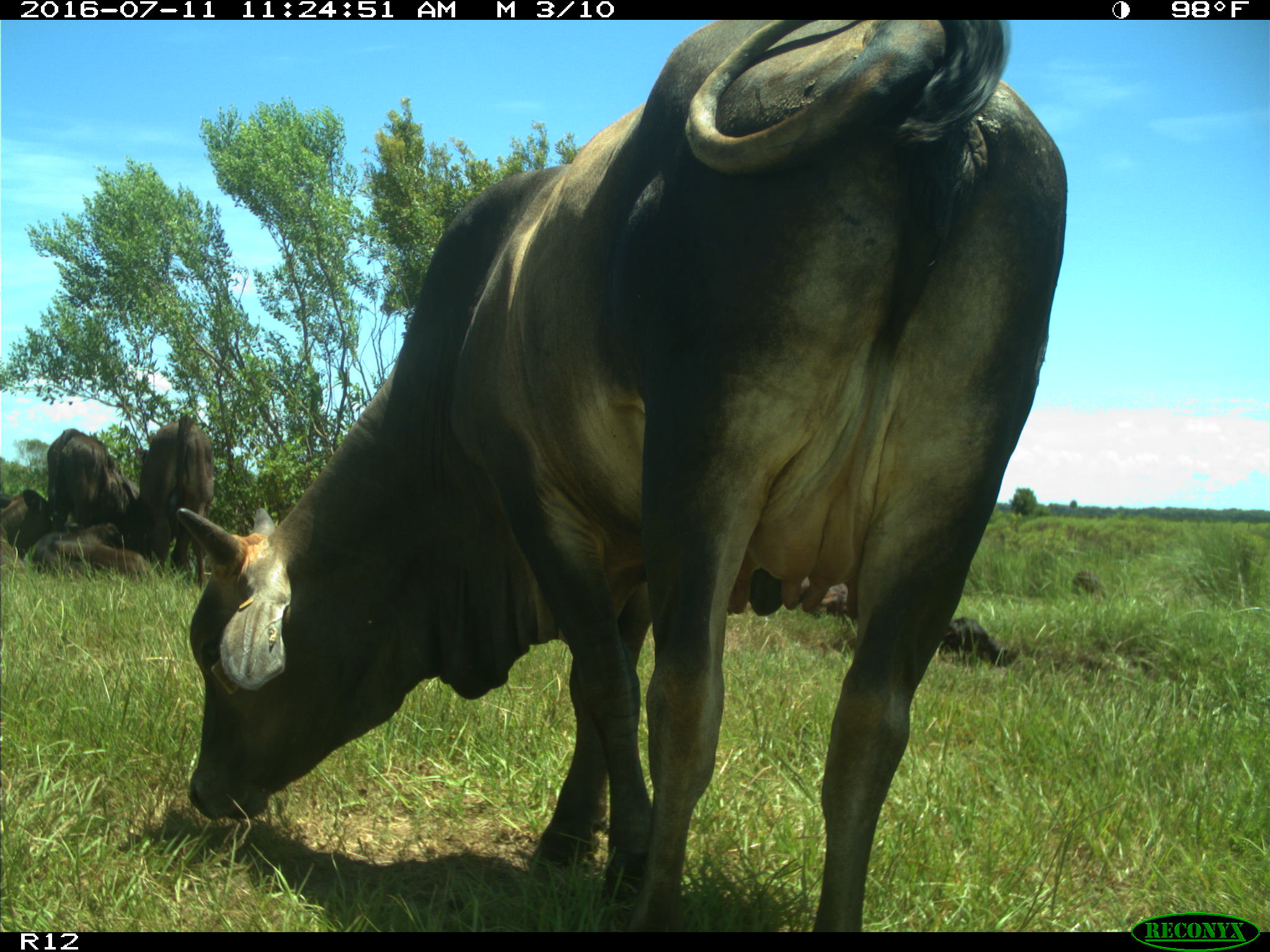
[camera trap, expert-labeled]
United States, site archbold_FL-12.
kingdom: Animalia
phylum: Chordata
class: Mammalia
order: Artiodactyla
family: Bovidae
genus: Bos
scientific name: Bos taurus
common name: domestic cow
Bos taurus (domestic cow).